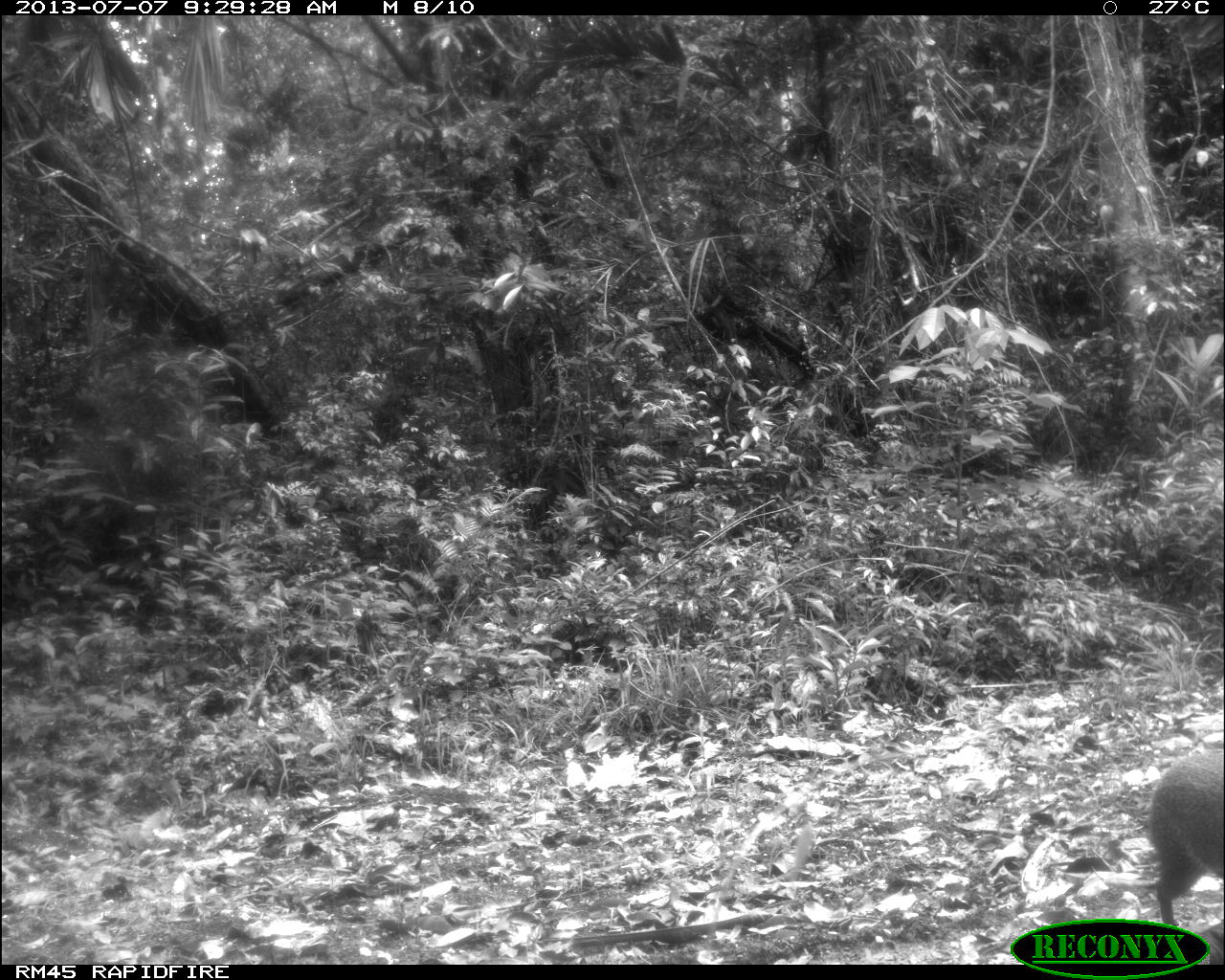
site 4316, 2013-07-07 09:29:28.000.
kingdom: Animalia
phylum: Chordata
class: Mammalia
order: Rodentia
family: Dasyproctidae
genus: Dasyprocta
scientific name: Dasyprocta punctata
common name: central american agouti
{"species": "Dasyprocta punctata (central american agouti)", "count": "2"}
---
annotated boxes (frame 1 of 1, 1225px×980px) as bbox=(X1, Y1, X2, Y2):
dasyprocta punctata: bbox=(1144, 747, 1223, 925)